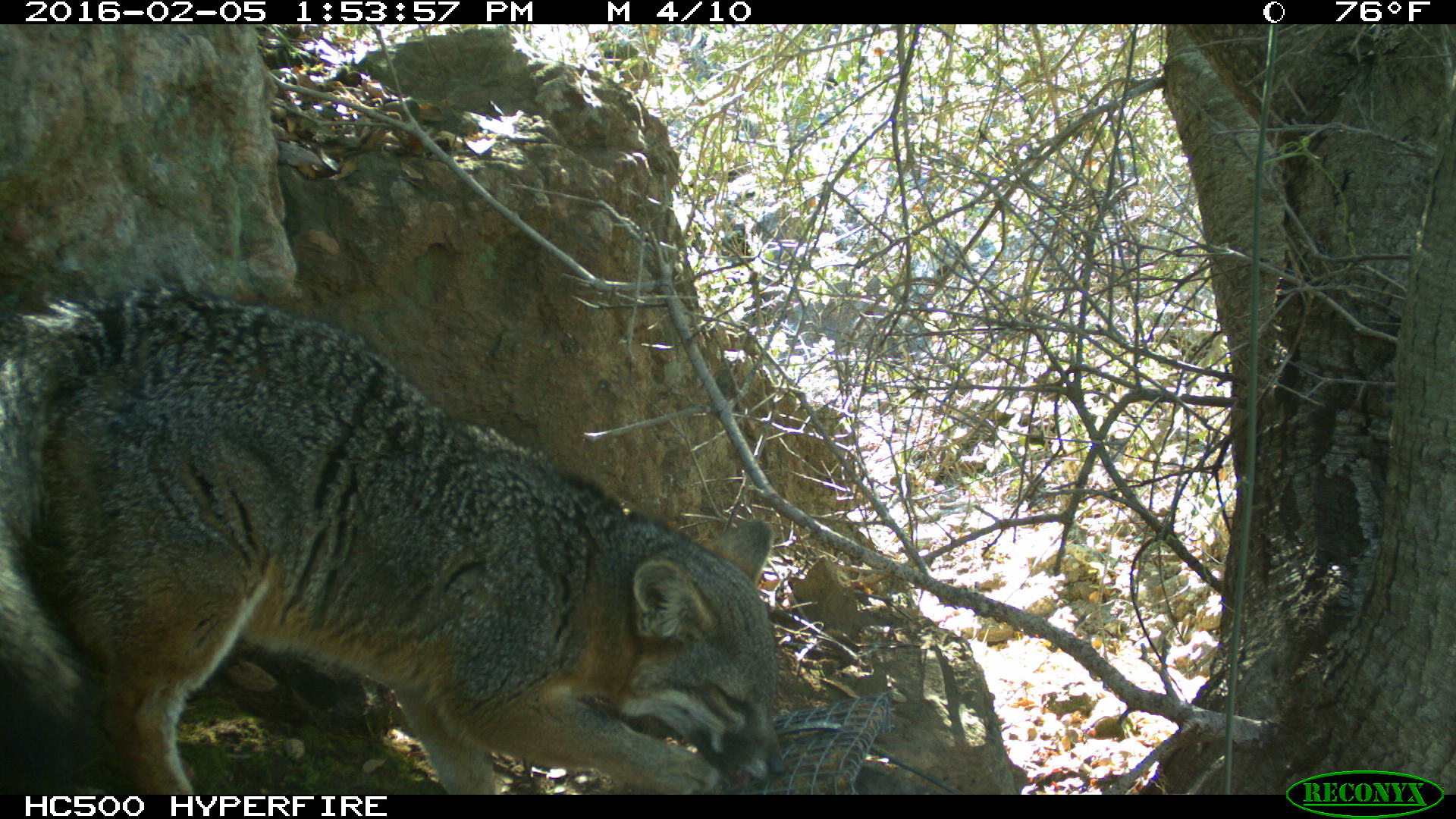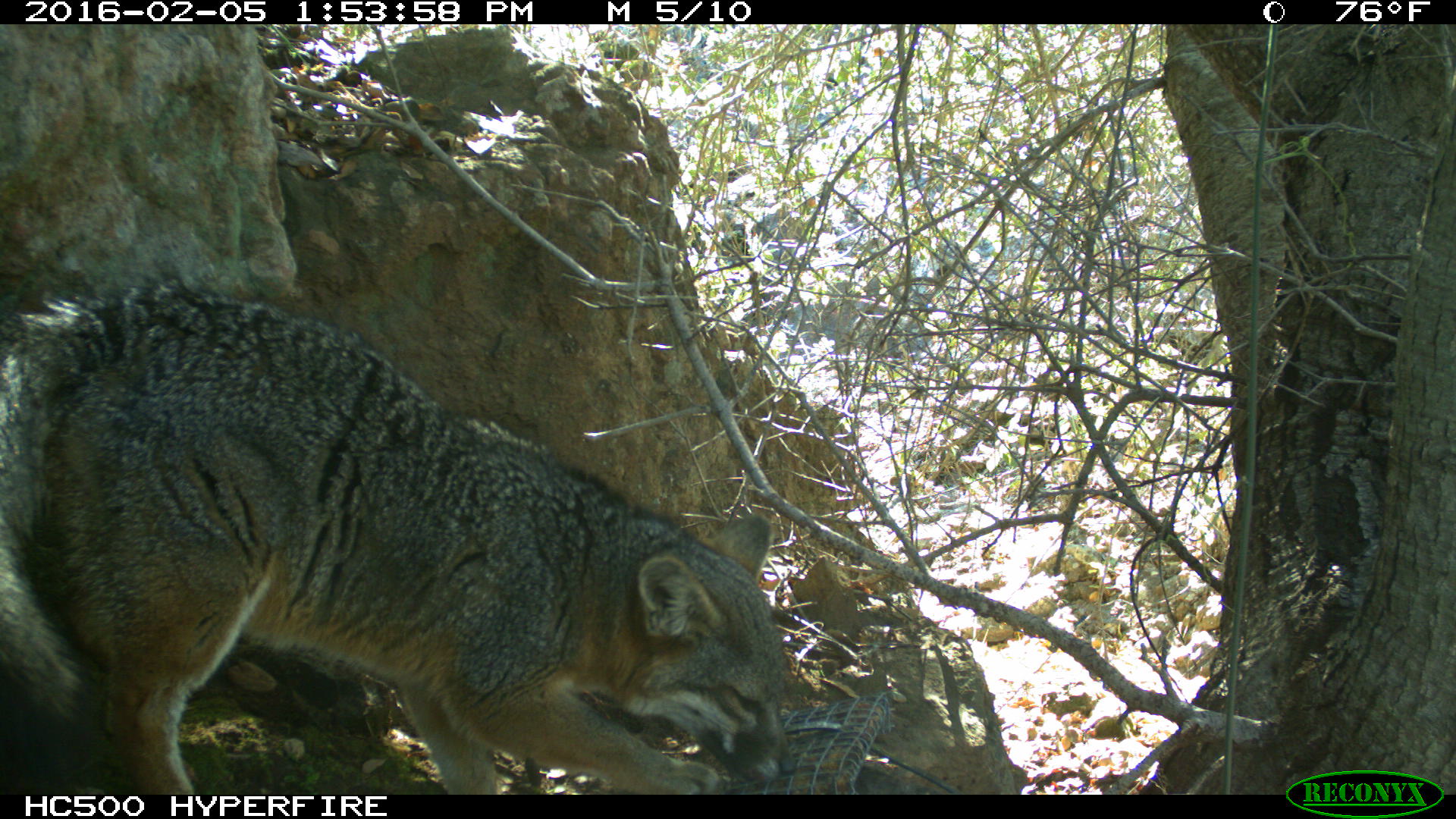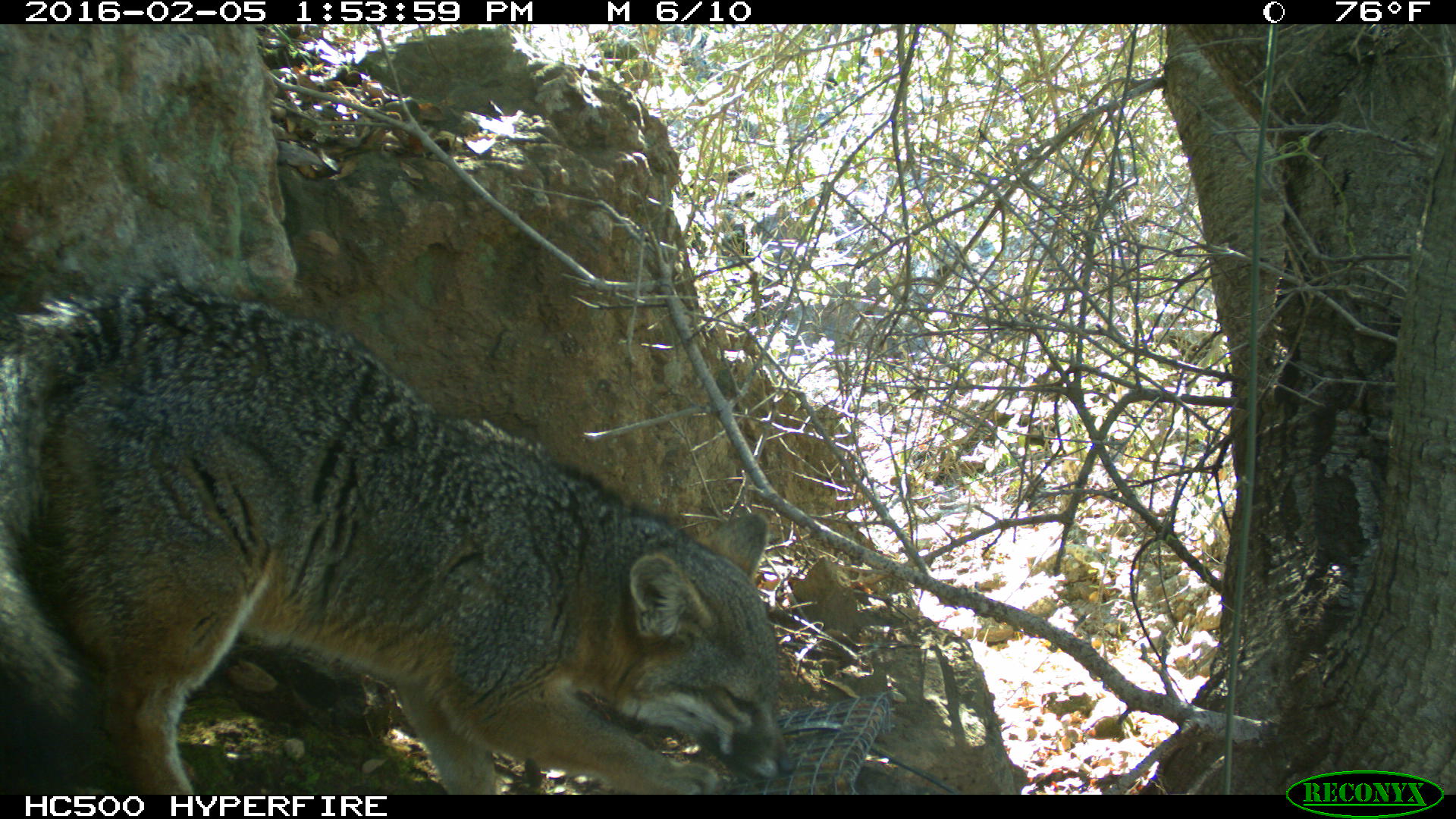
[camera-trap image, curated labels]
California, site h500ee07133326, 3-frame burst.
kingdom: Animalia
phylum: Chordata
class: Mammalia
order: Carnivora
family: Canidae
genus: Urocyon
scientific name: Urocyon littoralis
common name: island fox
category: fox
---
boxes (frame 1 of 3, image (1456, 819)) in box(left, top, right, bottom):
fox: box(0, 285, 783, 794)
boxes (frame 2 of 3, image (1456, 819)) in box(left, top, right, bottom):
fox: box(0, 274, 797, 792)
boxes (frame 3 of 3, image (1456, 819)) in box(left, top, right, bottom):
fox: box(0, 277, 795, 793)